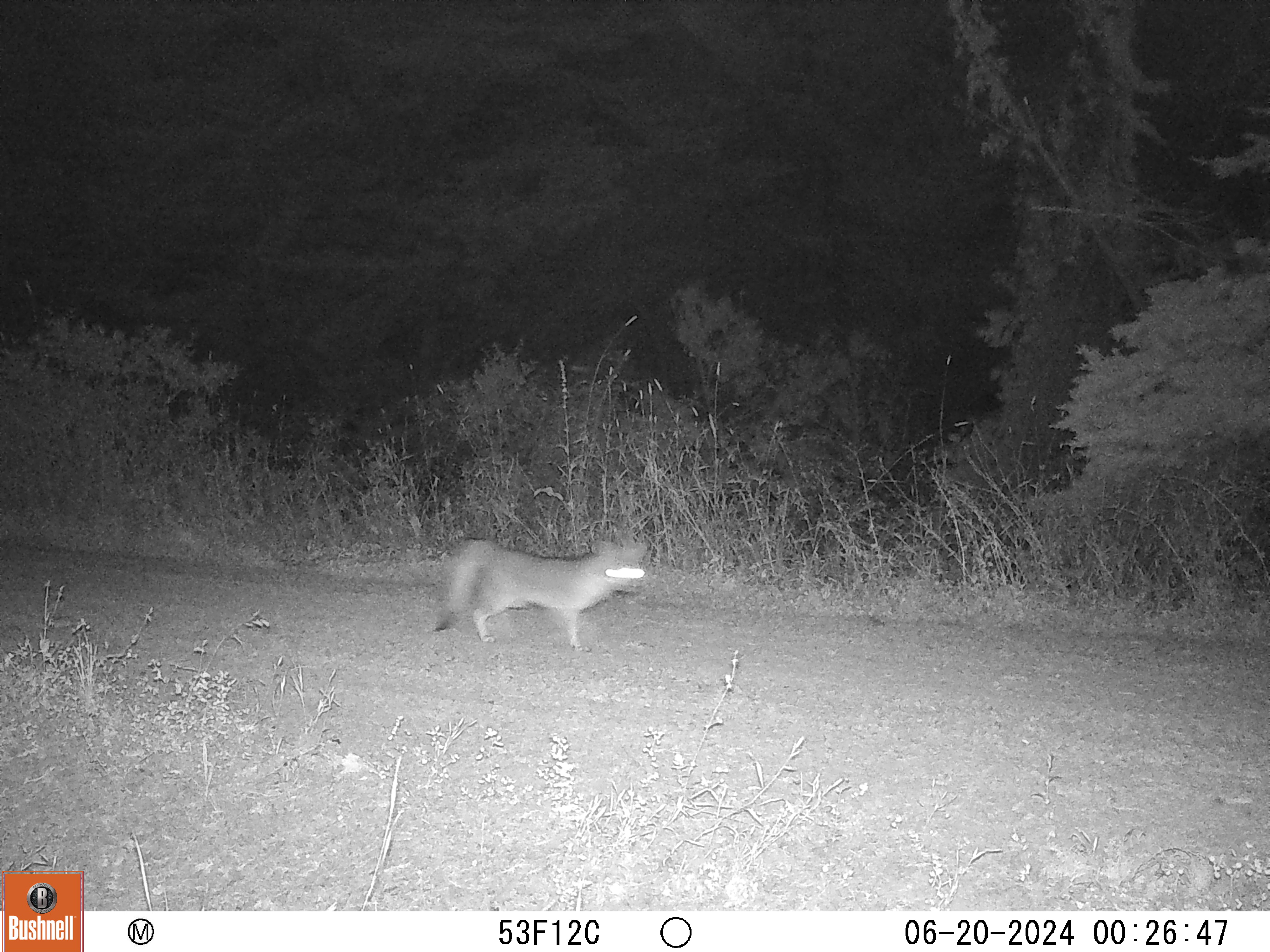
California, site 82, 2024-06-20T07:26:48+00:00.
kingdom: Animalia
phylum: Chordata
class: Mammalia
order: Carnivora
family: Canidae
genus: Urocyon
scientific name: Urocyon cinereoargenteus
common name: gray fox